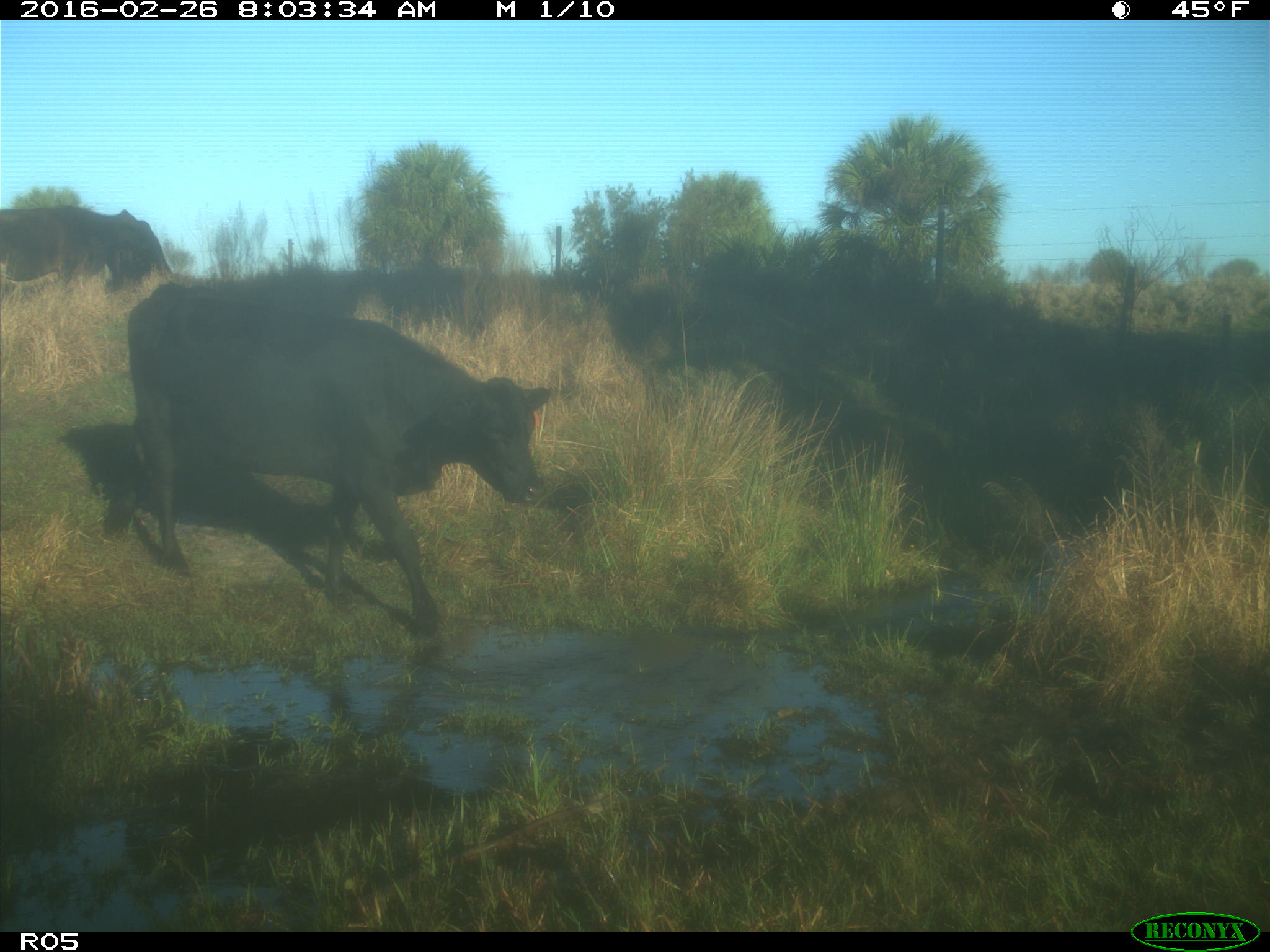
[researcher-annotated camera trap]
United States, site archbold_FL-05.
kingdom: Animalia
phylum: Chordata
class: Mammalia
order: Artiodactyla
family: Bovidae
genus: Bos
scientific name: Bos taurus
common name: domestic cow